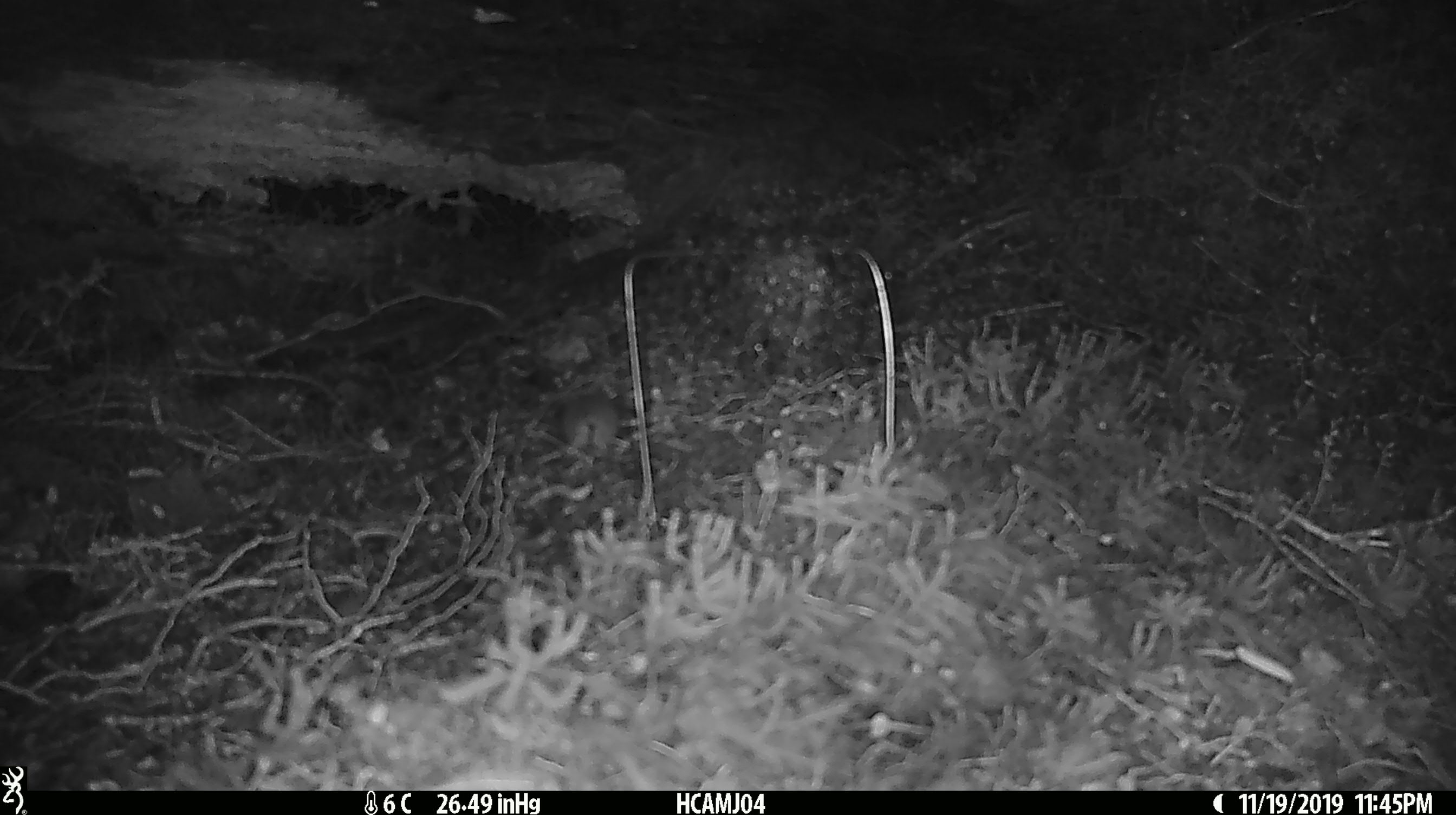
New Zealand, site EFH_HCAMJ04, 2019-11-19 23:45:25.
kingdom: Animalia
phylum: Chordata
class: Mammalia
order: Rodentia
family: Muridae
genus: Mus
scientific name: Mus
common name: mouse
Mouse (Mus).